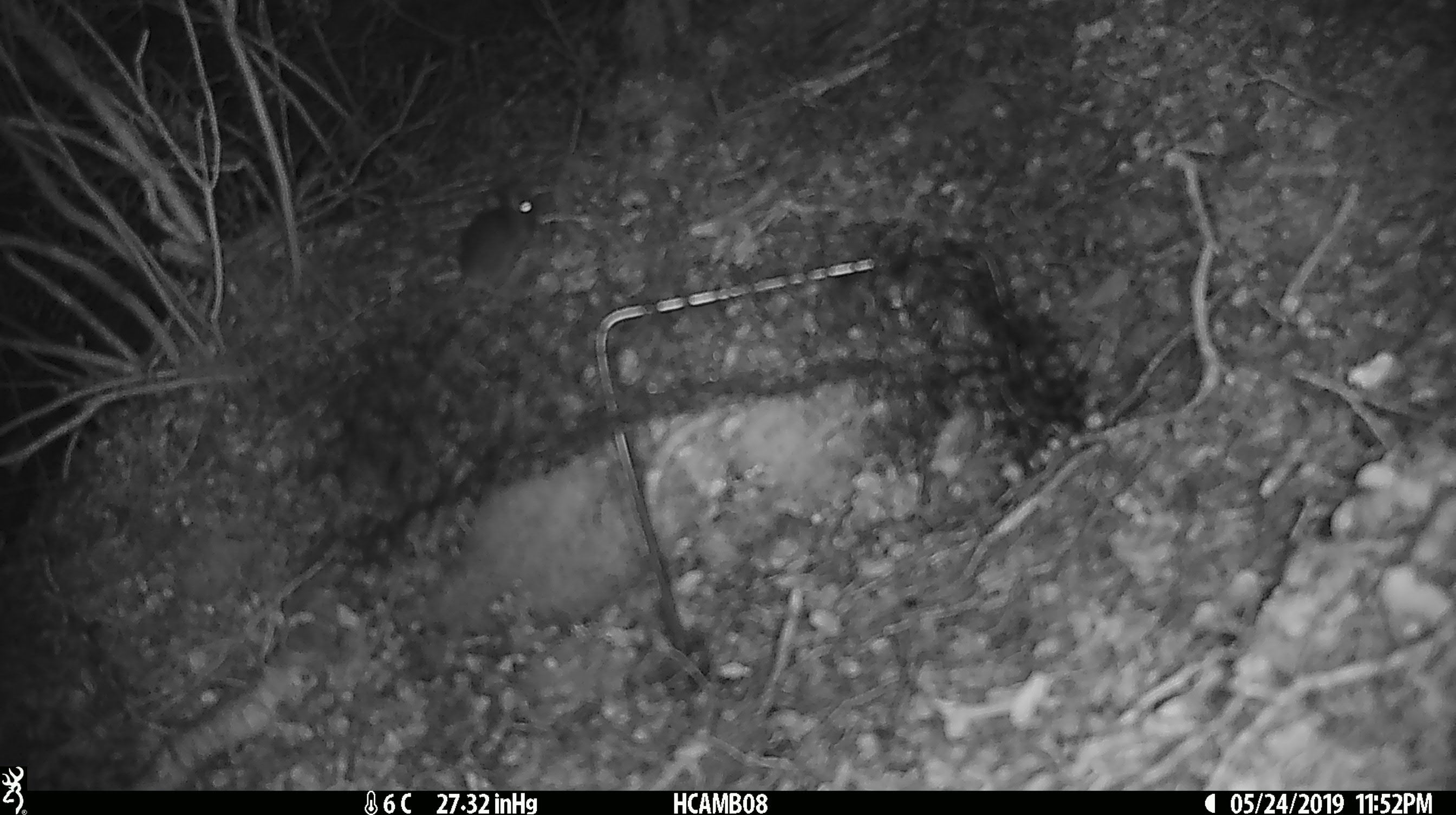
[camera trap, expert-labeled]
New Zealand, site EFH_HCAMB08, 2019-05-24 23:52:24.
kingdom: Animalia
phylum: Chordata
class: Mammalia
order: Rodentia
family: Muridae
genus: Rattus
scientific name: Rattus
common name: rat